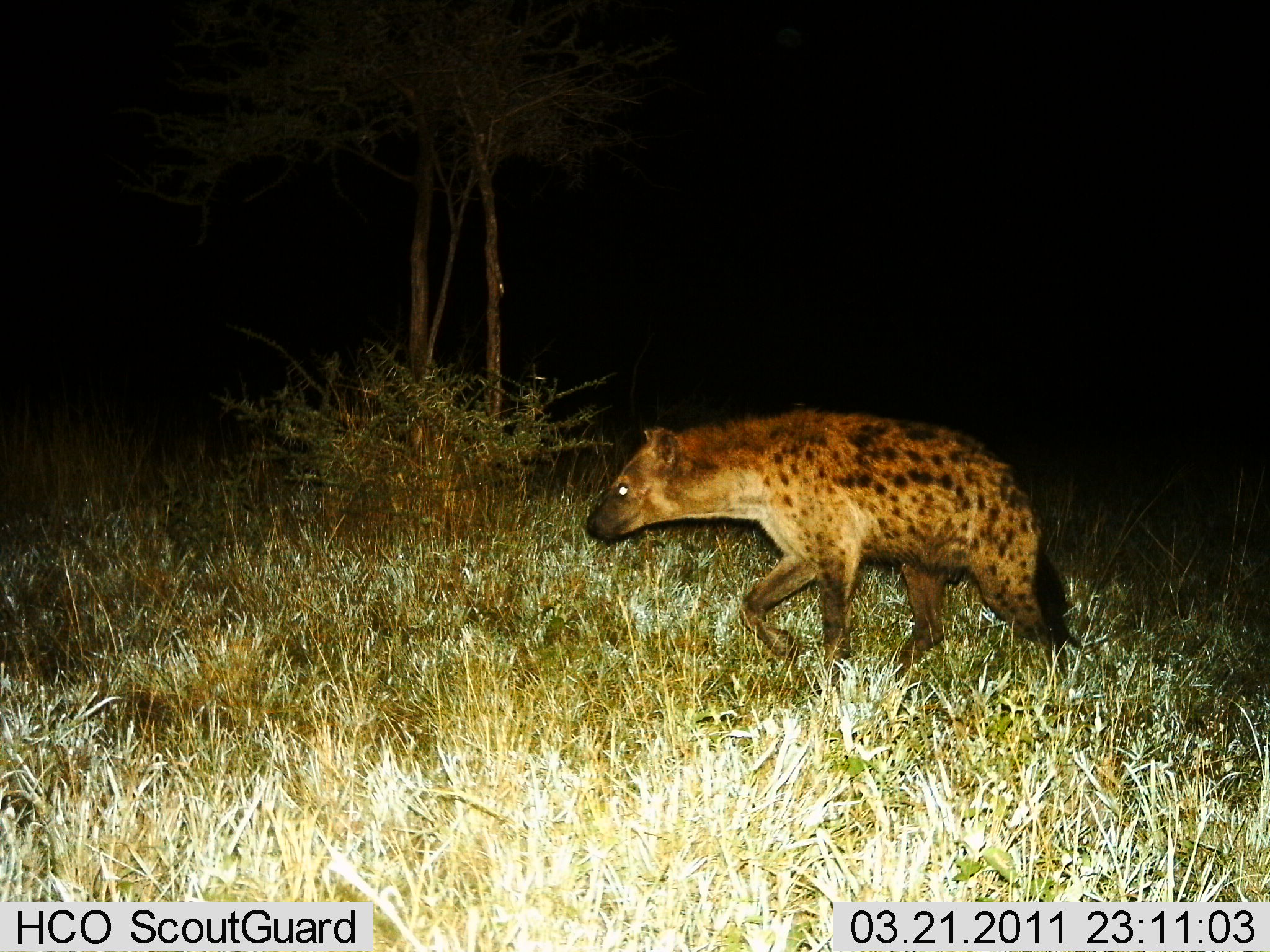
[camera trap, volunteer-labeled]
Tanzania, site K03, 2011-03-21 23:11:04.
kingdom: Animalia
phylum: Chordata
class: Mammalia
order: Carnivora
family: Hyaenidae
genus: Crocuta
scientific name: Crocuta crocuta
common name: spotted hyena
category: hyenaspotted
Hyenaspotted (spotted hyena) (Crocuta crocuta), count 1. Behavior (volunteer vote fractions): standing 0%, resting 0%, moving 100%, interacting 0%. Young present (vote fraction): 0%. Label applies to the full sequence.